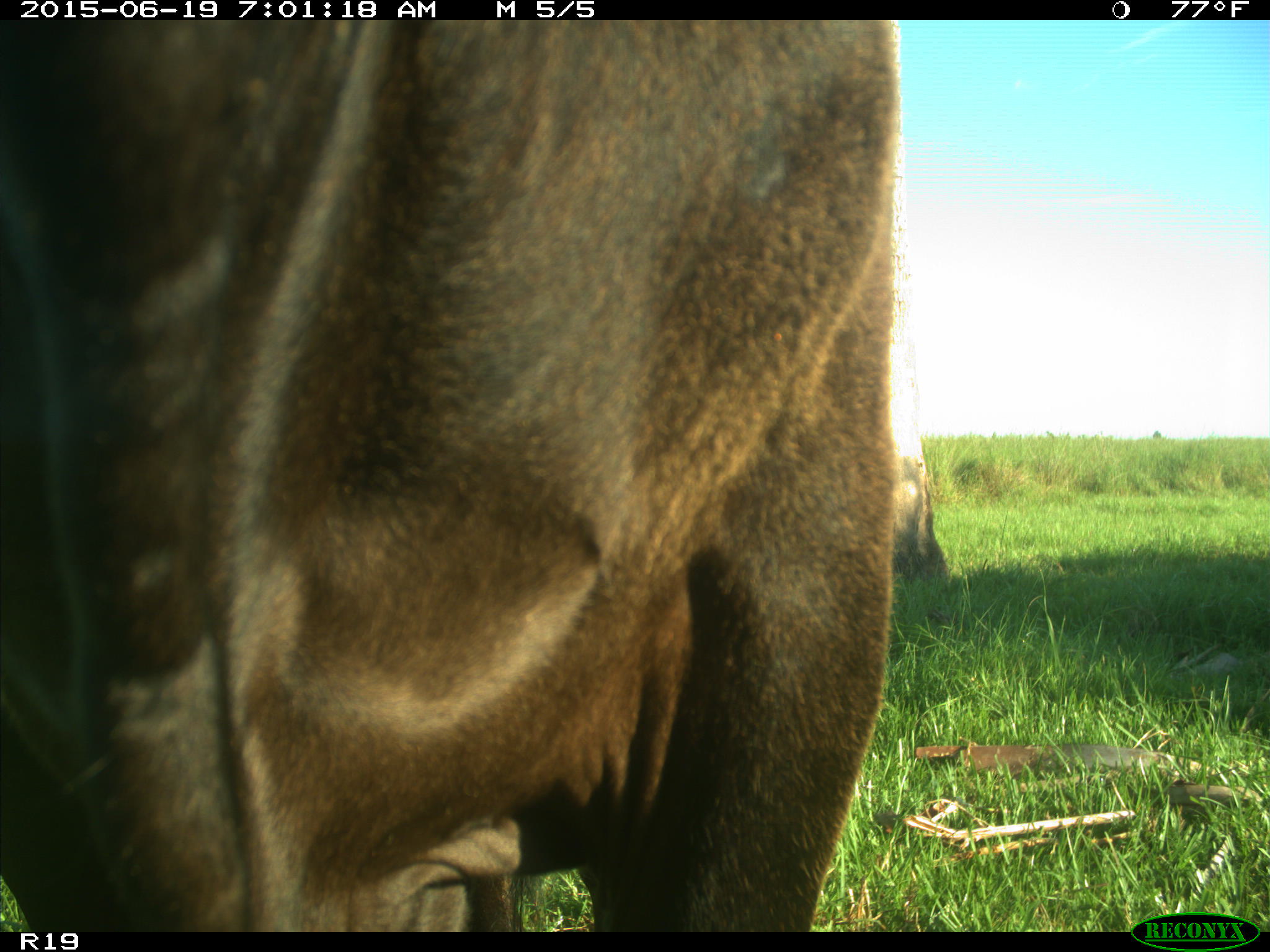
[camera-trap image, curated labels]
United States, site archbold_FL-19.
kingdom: Animalia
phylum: Chordata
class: Mammalia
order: Artiodactyla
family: Bovidae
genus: Bos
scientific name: Bos taurus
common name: domestic cow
Bos taurus (domestic cow).